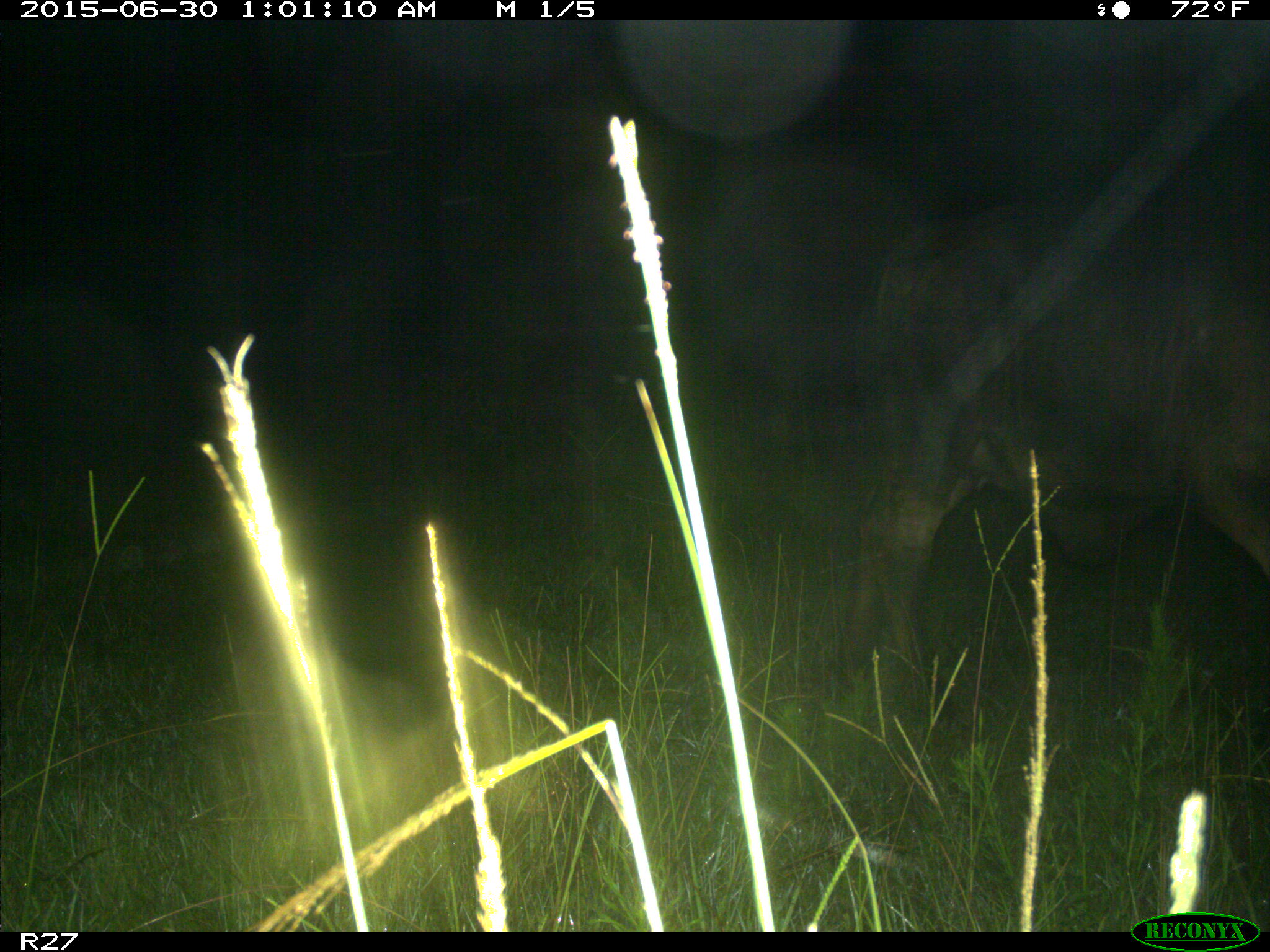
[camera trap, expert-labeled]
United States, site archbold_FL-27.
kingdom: Animalia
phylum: Chordata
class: Mammalia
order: Artiodactyla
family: Bovidae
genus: Bos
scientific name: Bos taurus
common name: domestic cow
Bos taurus (domestic cow).